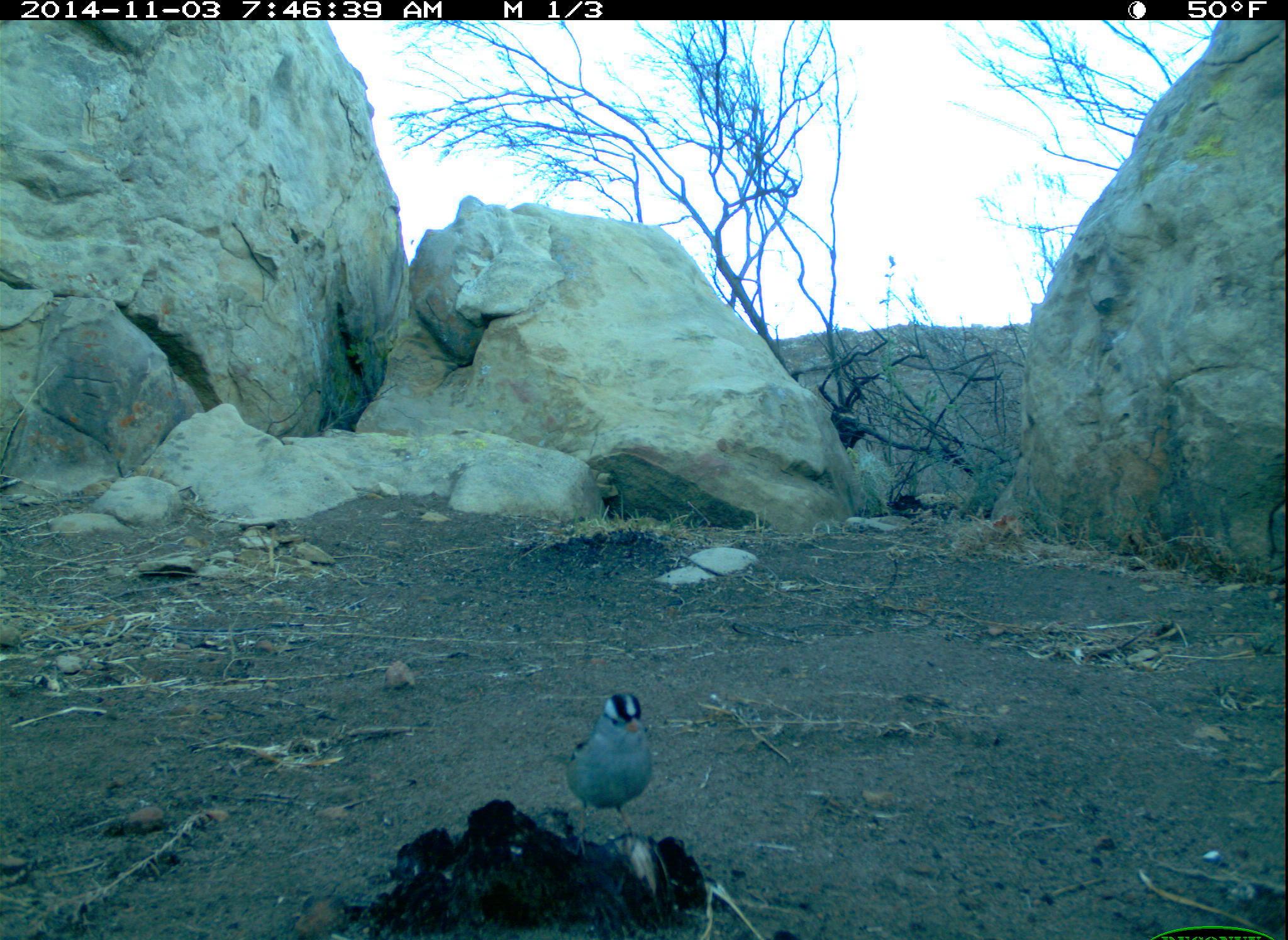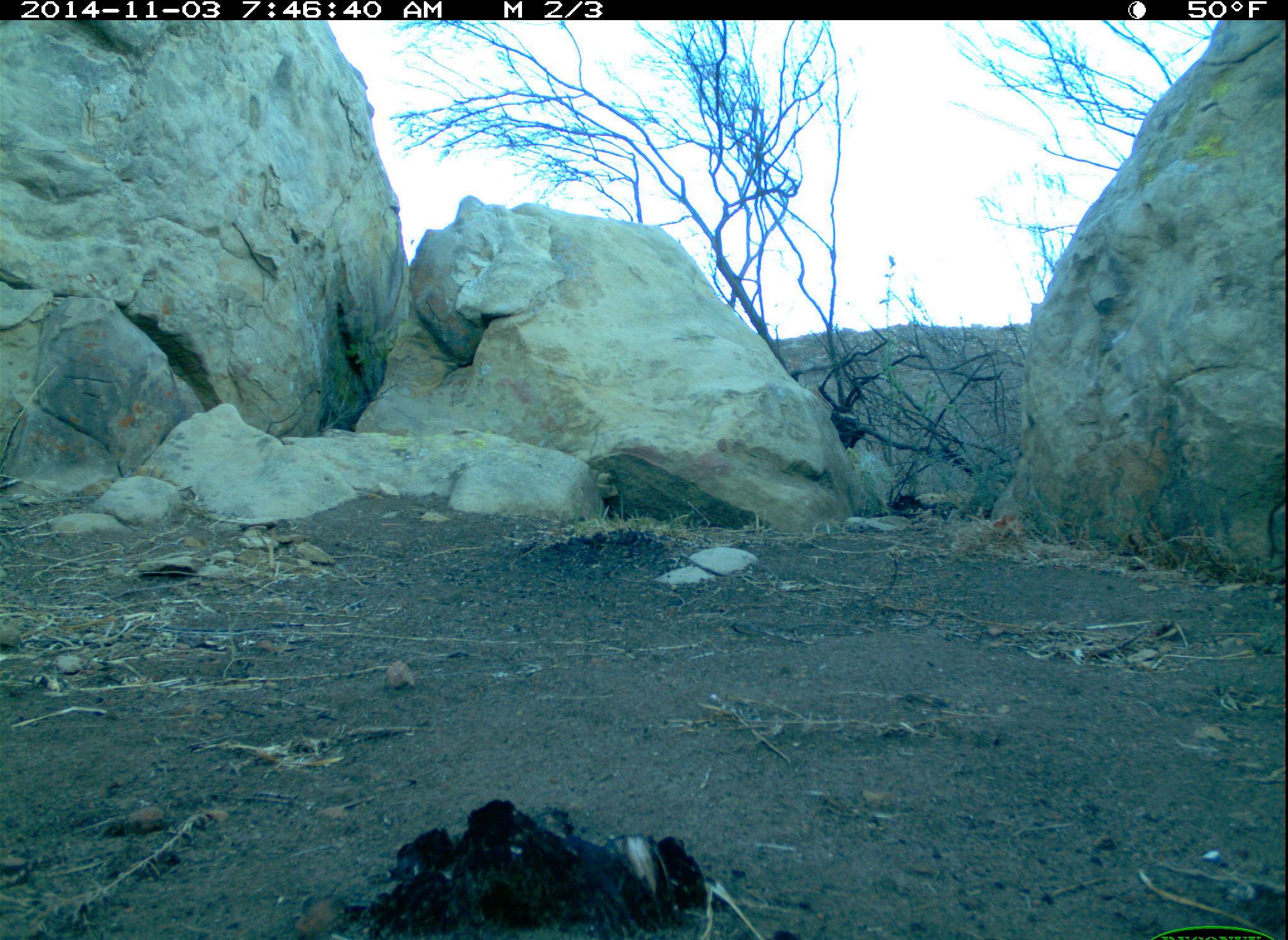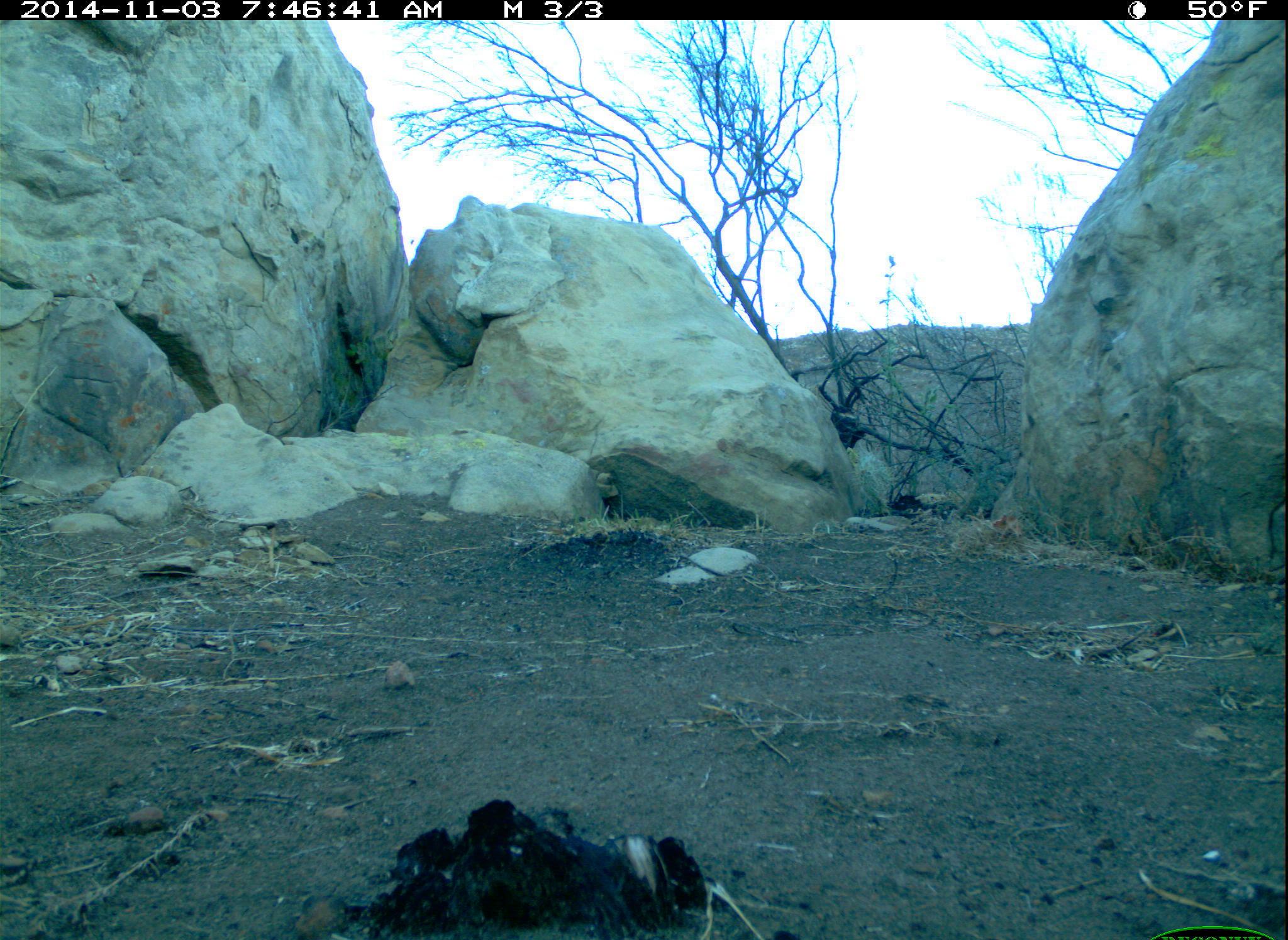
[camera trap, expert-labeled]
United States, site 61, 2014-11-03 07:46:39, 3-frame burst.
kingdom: Animalia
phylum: Chordata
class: Aves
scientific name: Aves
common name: bird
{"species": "bird (Aves)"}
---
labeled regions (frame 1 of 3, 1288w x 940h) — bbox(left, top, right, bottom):
bird: bbox(560, 675, 671, 810)